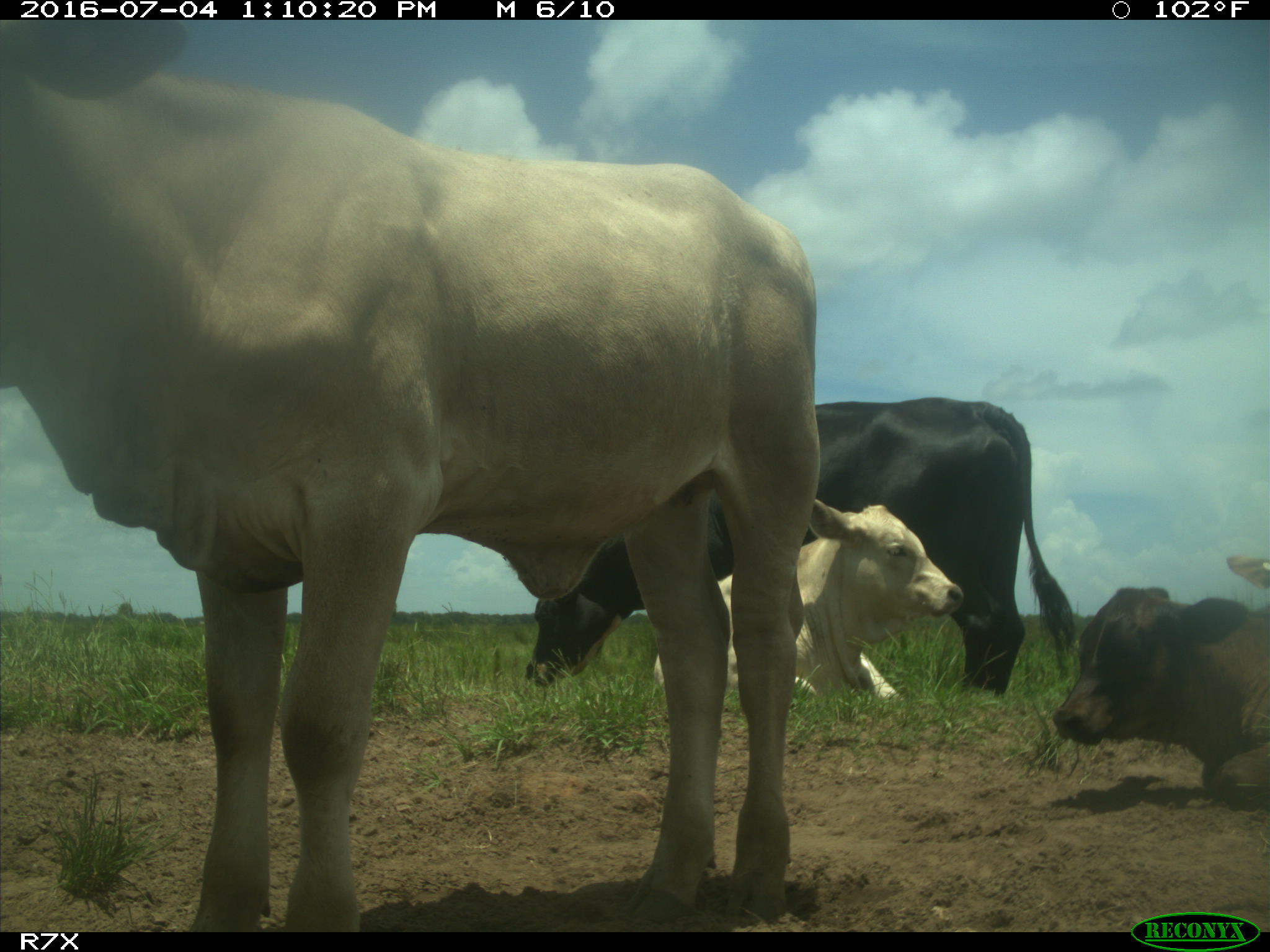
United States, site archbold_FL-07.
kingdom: Animalia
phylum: Chordata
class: Mammalia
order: Artiodactyla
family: Bovidae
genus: Bos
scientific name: Bos taurus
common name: domestic cow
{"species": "Bos taurus (domestic cow)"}